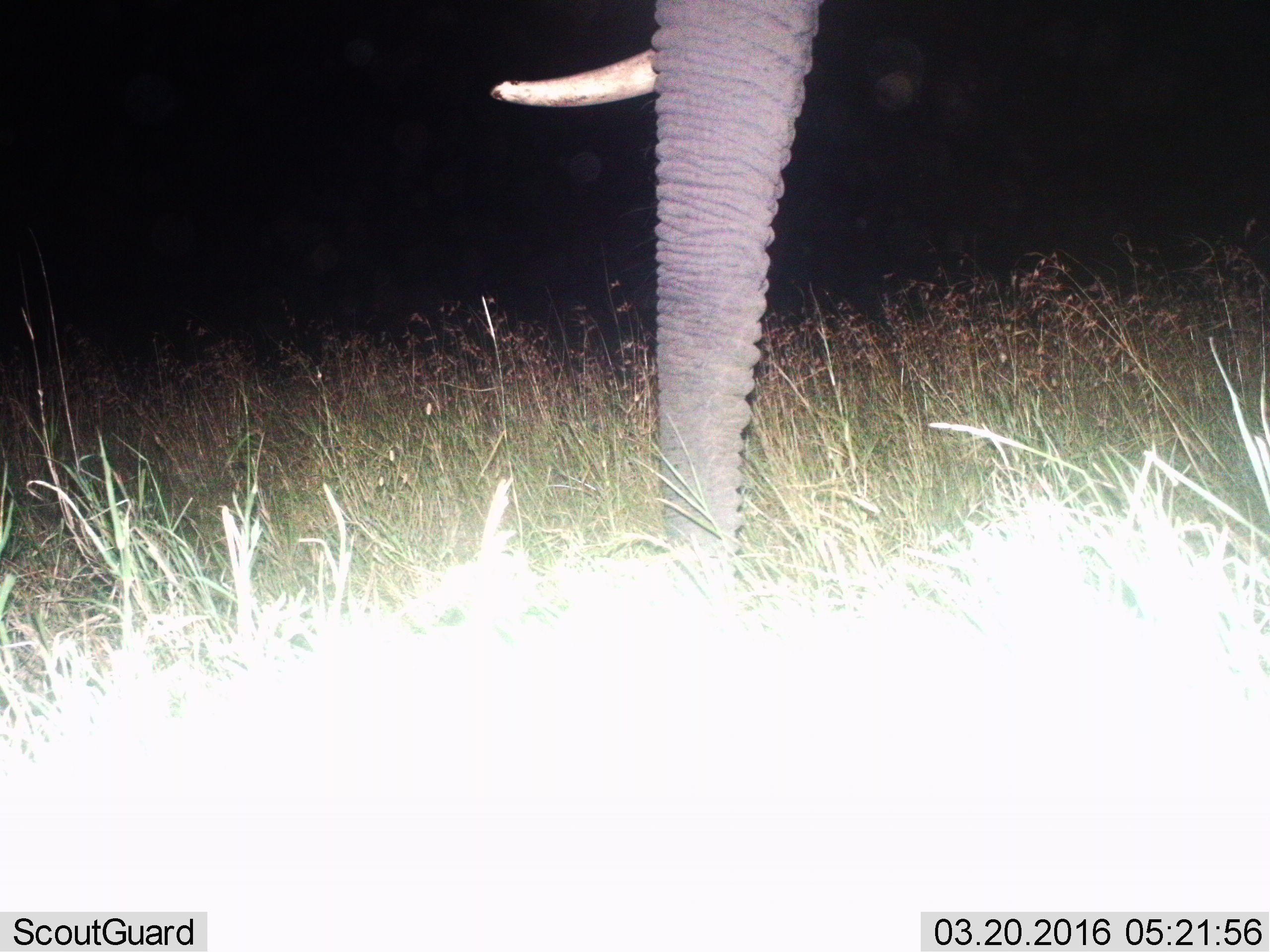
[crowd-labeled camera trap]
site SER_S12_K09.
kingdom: Animalia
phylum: Chordata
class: Mammalia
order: Proboscidea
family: Elephantidae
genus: Loxodonta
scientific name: Loxodonta africana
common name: african bush elephant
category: elephant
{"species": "elephant (african bush elephant) (Loxodonta africana)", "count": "1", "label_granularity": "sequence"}